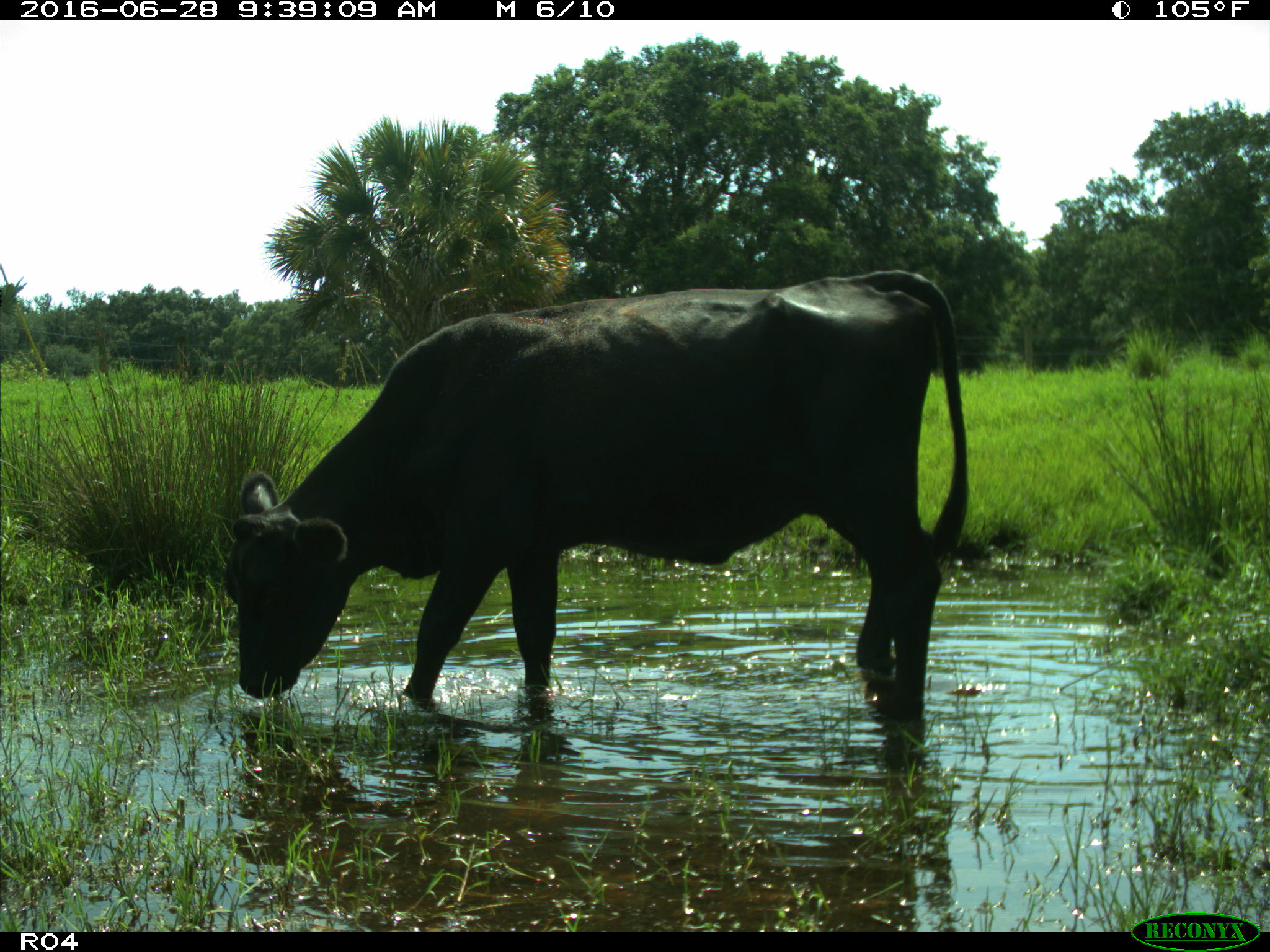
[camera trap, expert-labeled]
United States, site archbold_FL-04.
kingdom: Animalia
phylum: Chordata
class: Mammalia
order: Artiodactyla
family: Bovidae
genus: Bos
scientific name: Bos taurus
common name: domestic cow